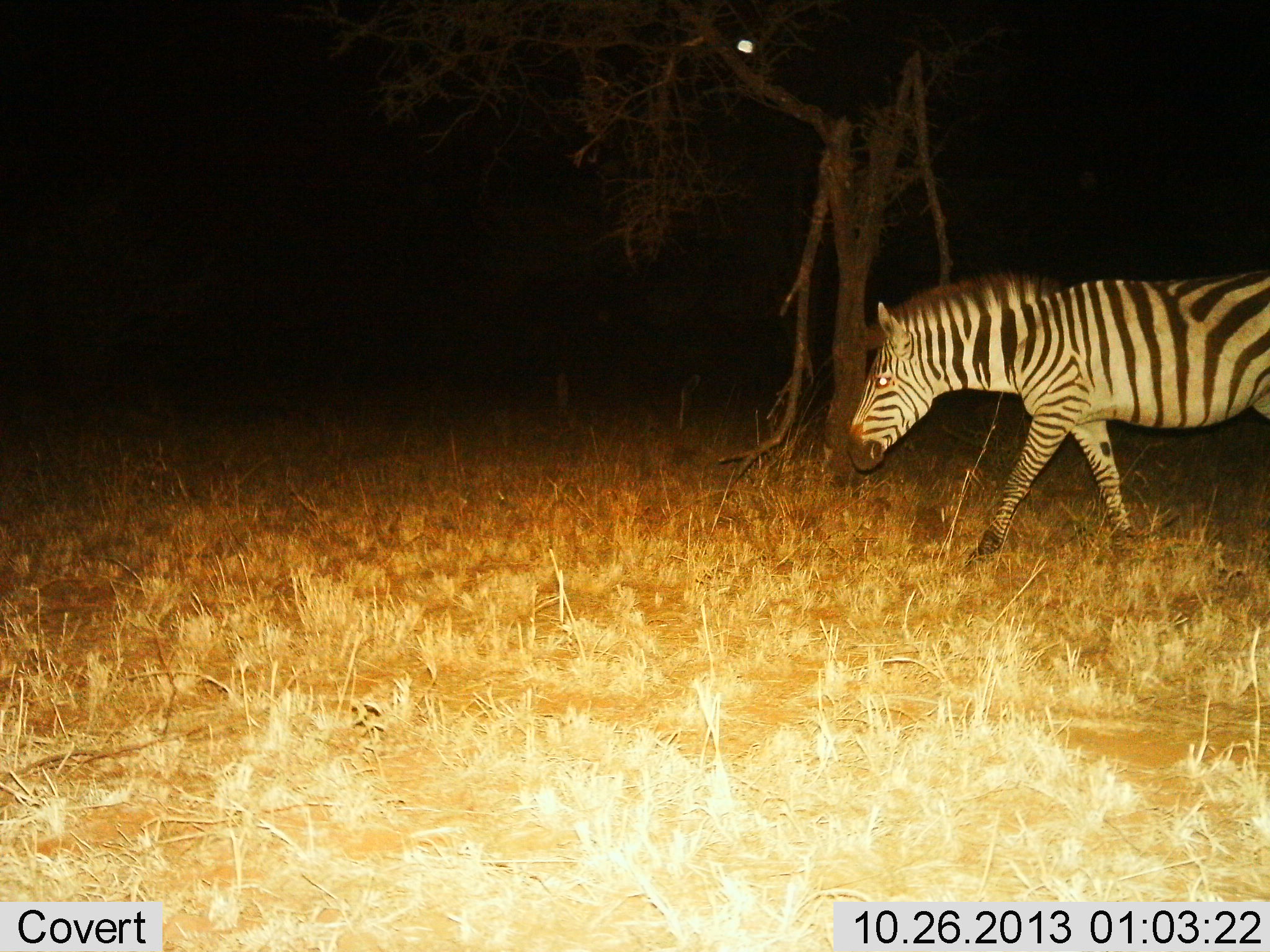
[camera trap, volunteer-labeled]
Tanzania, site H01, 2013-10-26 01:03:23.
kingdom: Animalia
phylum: Chordata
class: Mammalia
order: Perissodactyla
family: Equidae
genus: Equus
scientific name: Equus quagga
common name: plains zebra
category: zebra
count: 1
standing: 0%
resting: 0%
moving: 100%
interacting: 0%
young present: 0%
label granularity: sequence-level